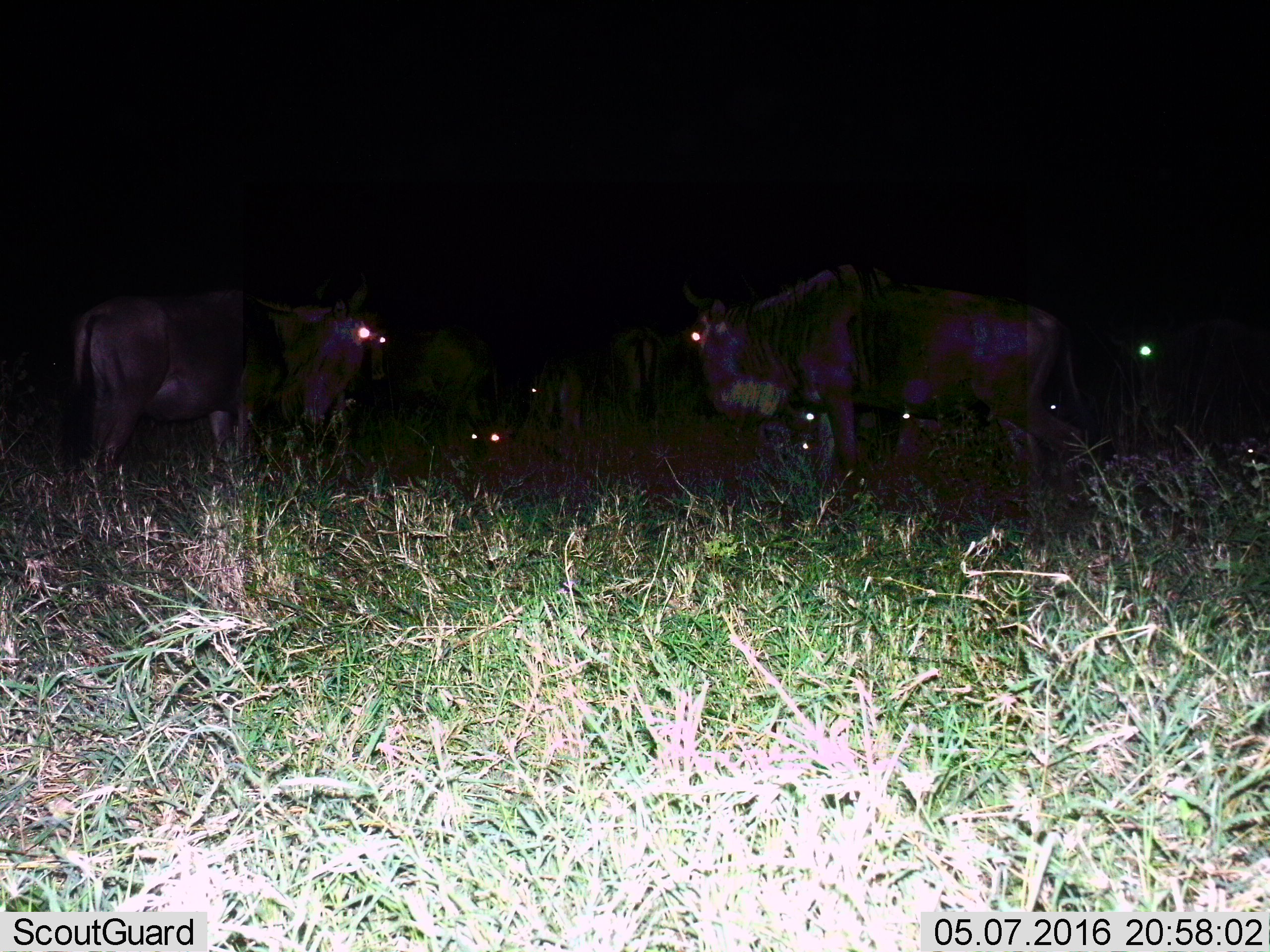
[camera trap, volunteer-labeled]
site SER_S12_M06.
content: unidentified animal